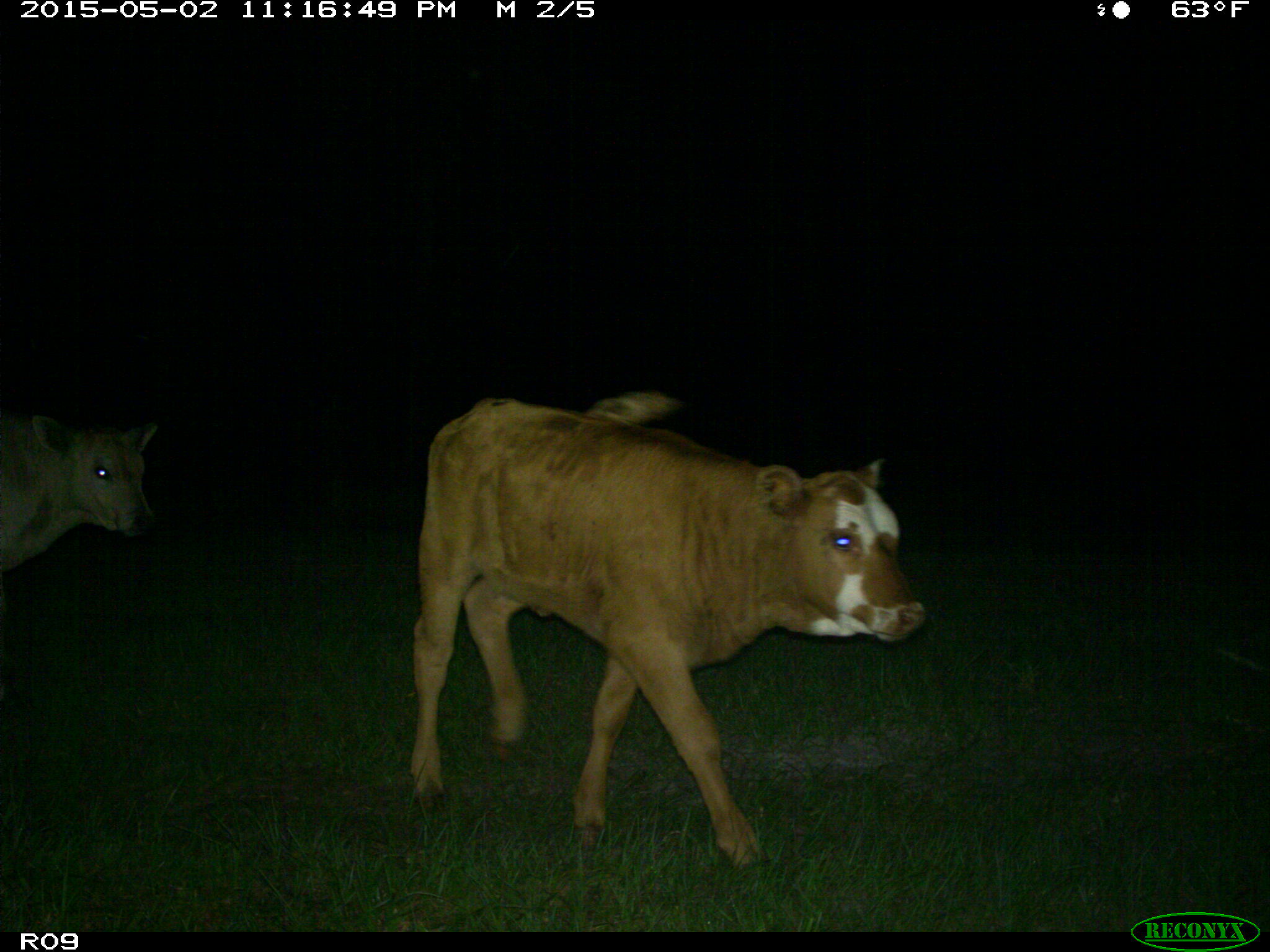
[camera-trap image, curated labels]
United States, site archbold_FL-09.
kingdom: Animalia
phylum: Chordata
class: Mammalia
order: Artiodactyla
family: Bovidae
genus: Bos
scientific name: Bos taurus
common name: domestic cow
Bos taurus (domestic cow).